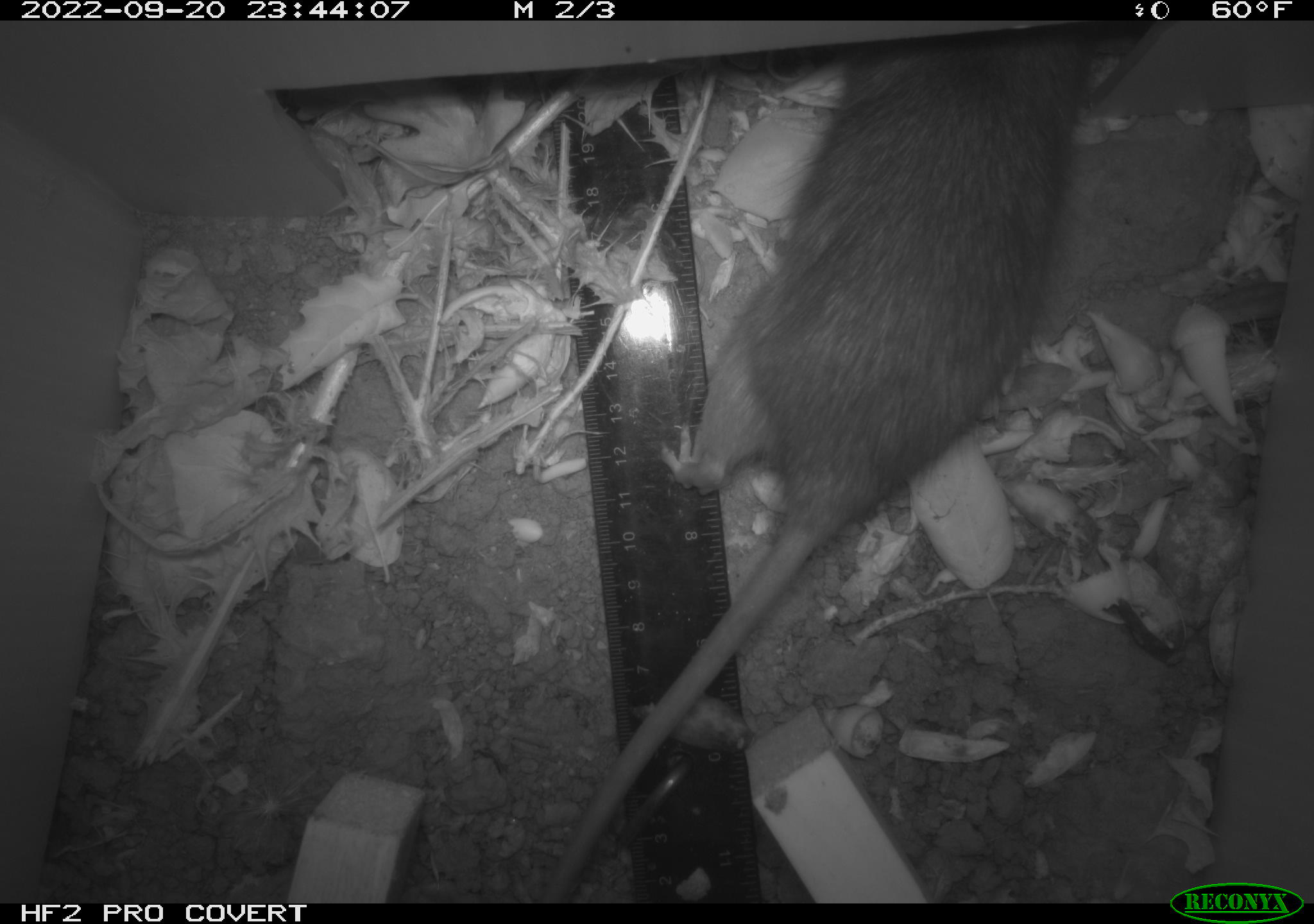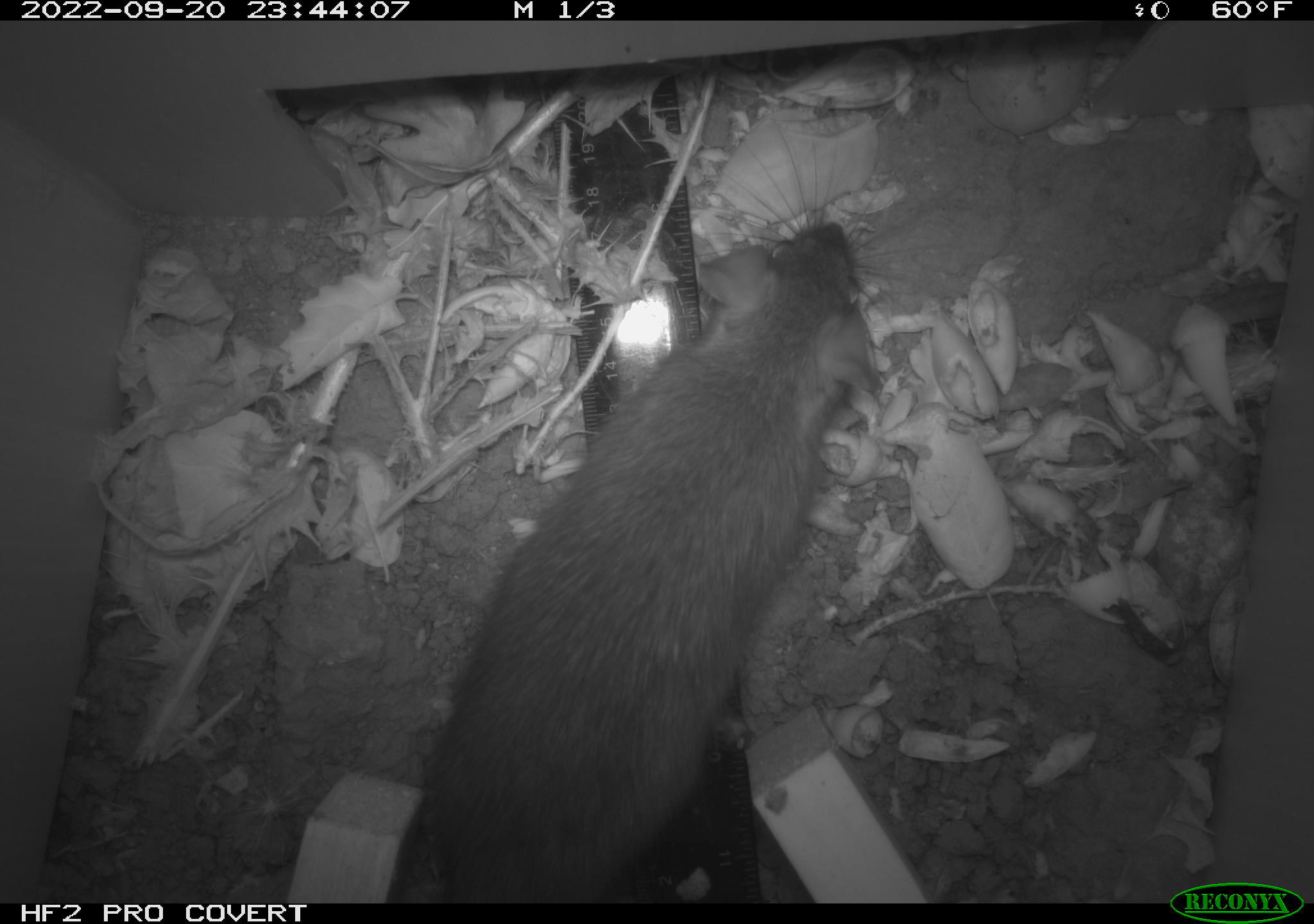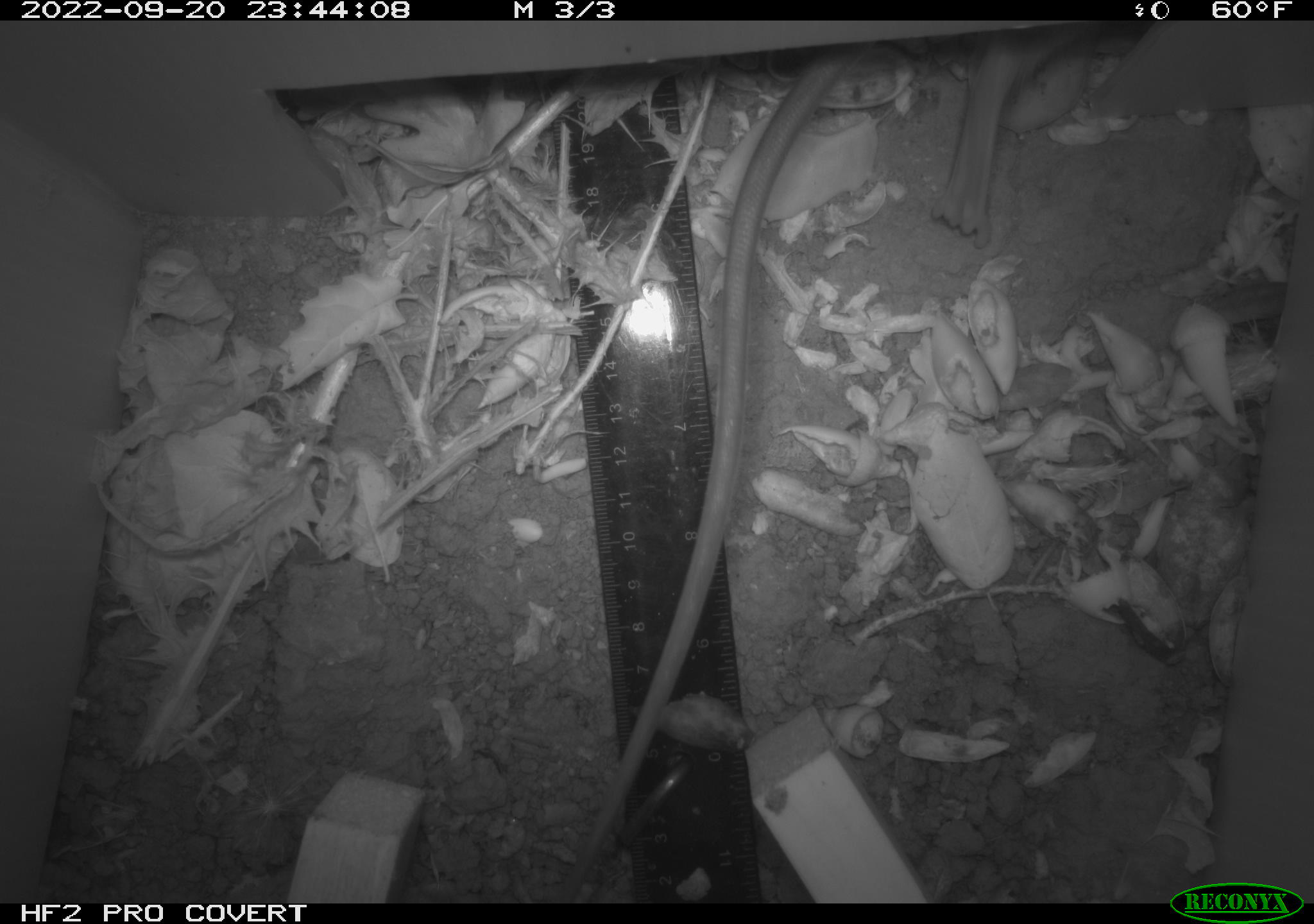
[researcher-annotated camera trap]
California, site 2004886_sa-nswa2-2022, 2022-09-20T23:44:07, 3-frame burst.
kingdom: Animalia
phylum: Chordata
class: Mammalia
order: Rodentia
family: Muridae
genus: Rattus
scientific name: Rattus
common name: rat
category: rattus species